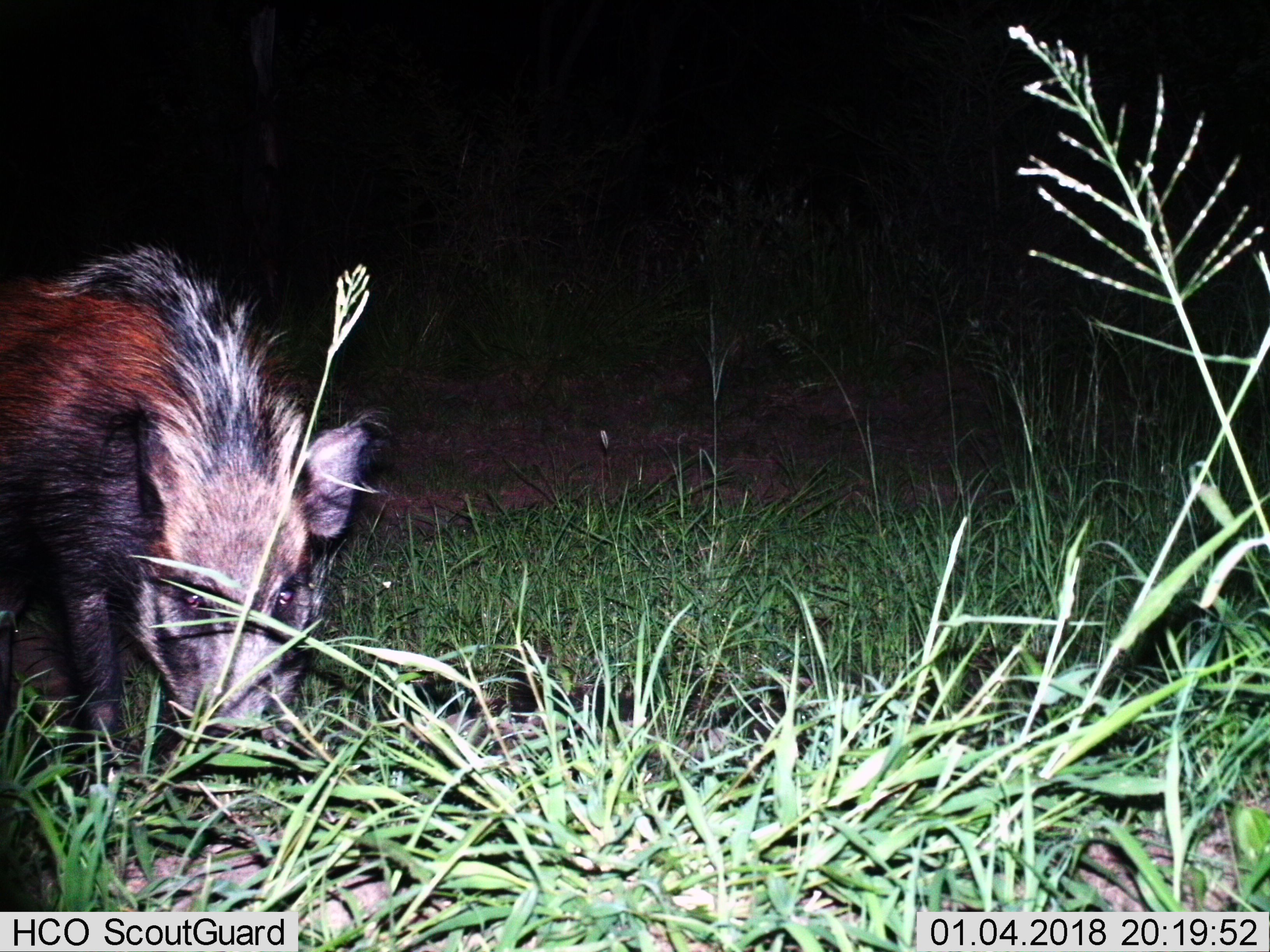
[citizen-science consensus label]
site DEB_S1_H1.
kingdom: Animalia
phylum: Chordata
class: Mammalia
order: Artiodactyla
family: Suidae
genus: Potamochoerus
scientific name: Potamochoerus larvatus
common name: bushpig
Bushpig (Potamochoerus larvatus), count 1. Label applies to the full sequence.